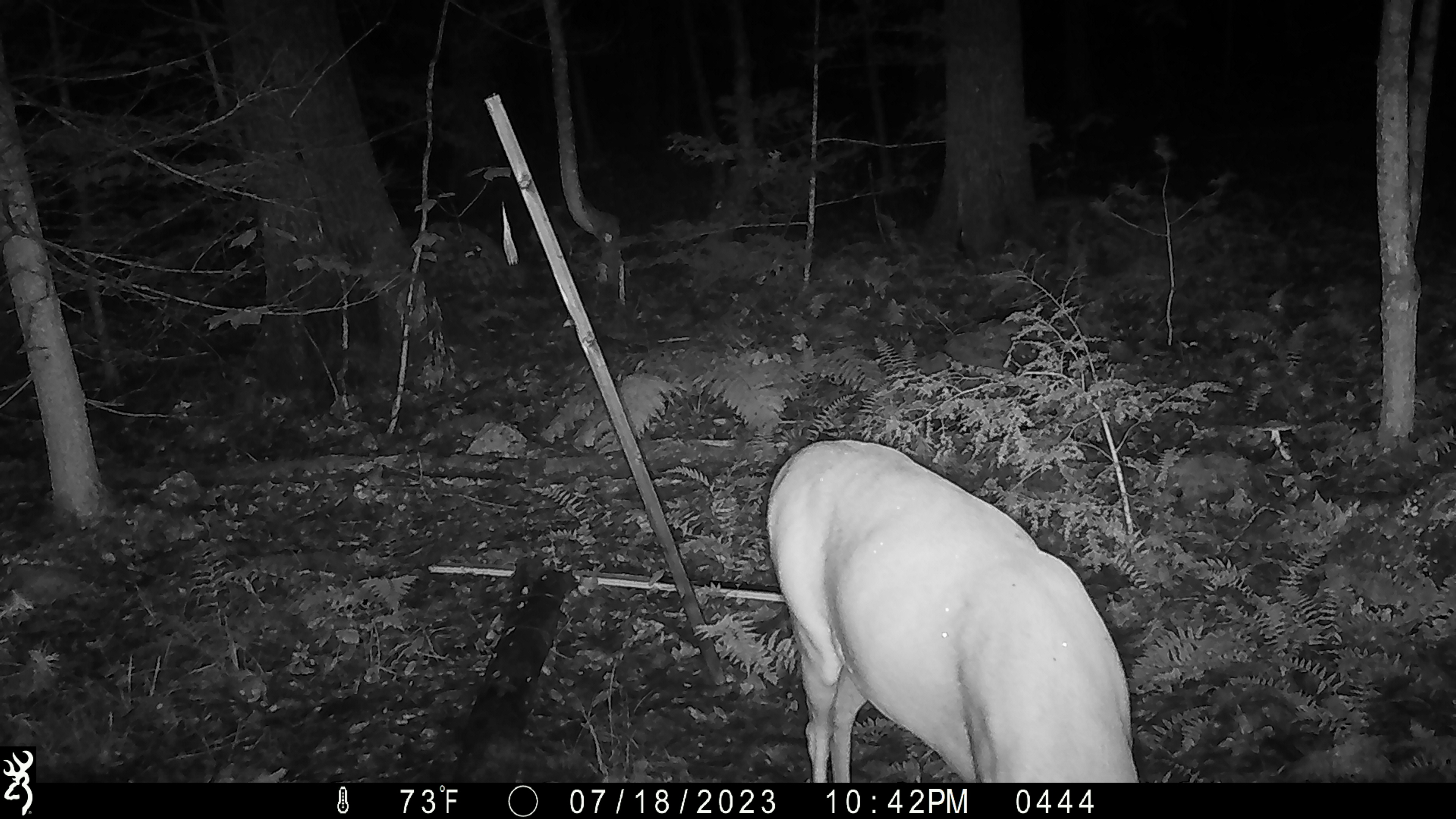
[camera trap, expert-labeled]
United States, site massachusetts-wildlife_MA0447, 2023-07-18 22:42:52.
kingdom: Animalia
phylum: Chordata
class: Mammalia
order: Artiodactyla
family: Cervidae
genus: Odocoileus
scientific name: Odocoileus virginianus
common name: white-tailed deer